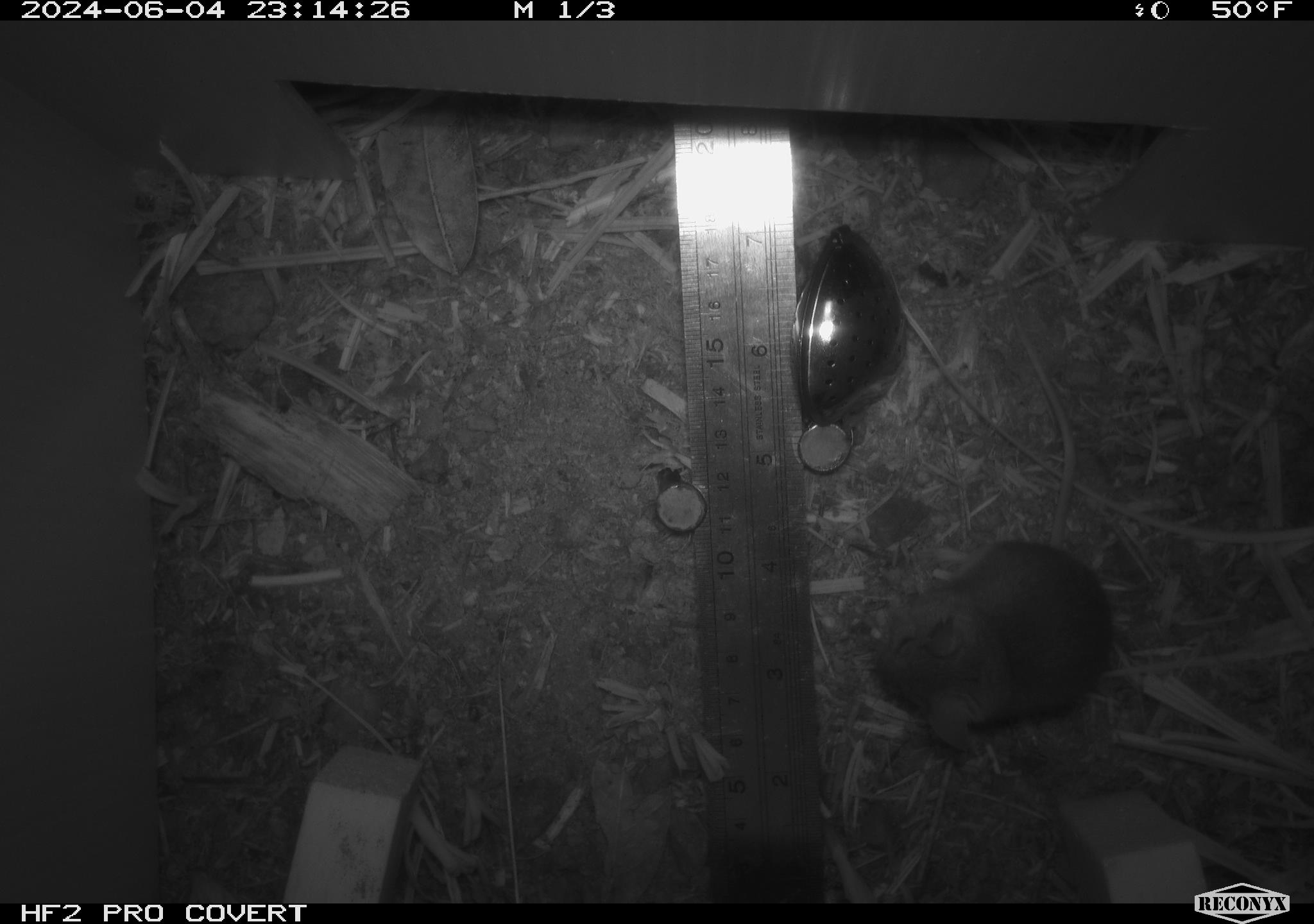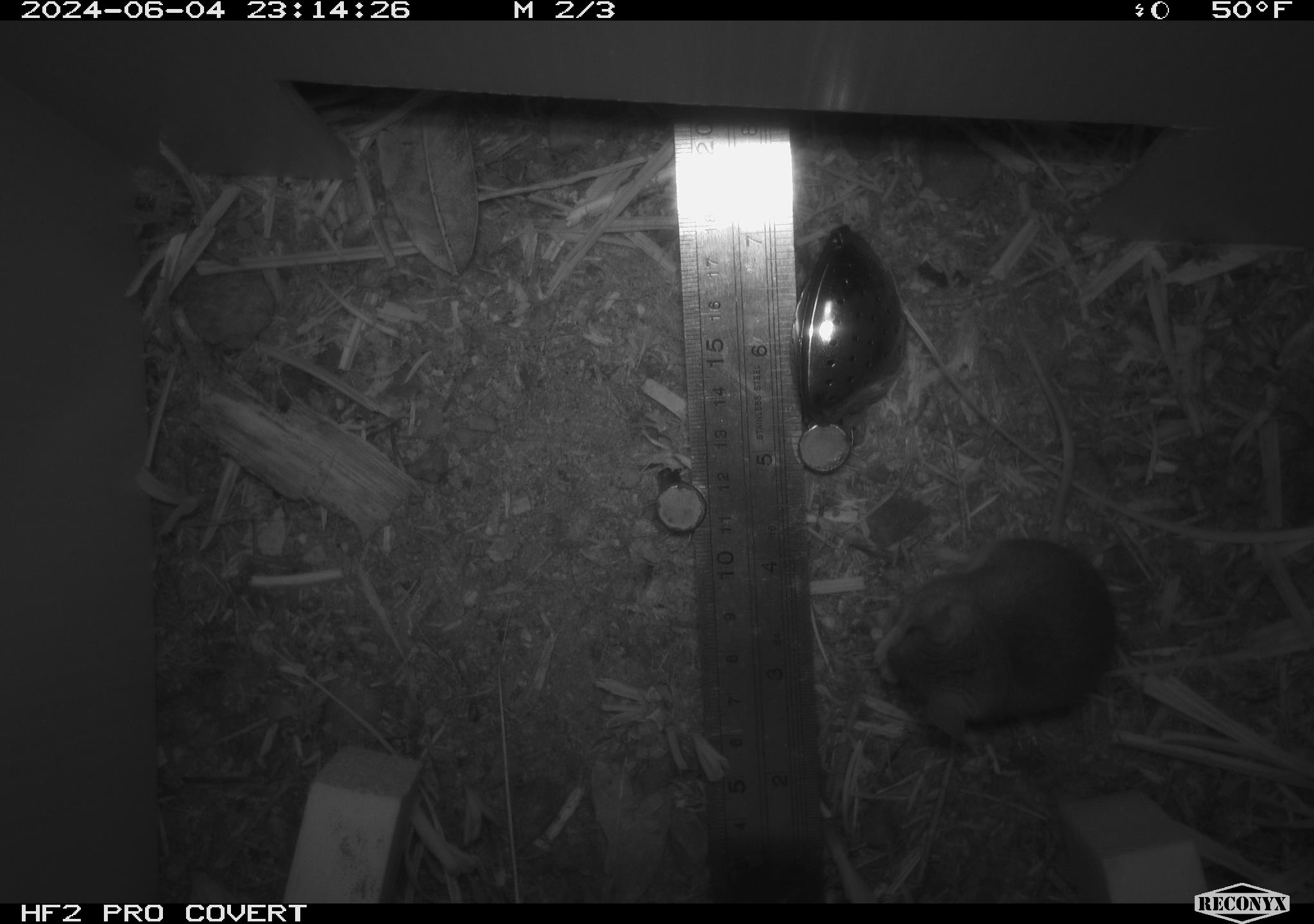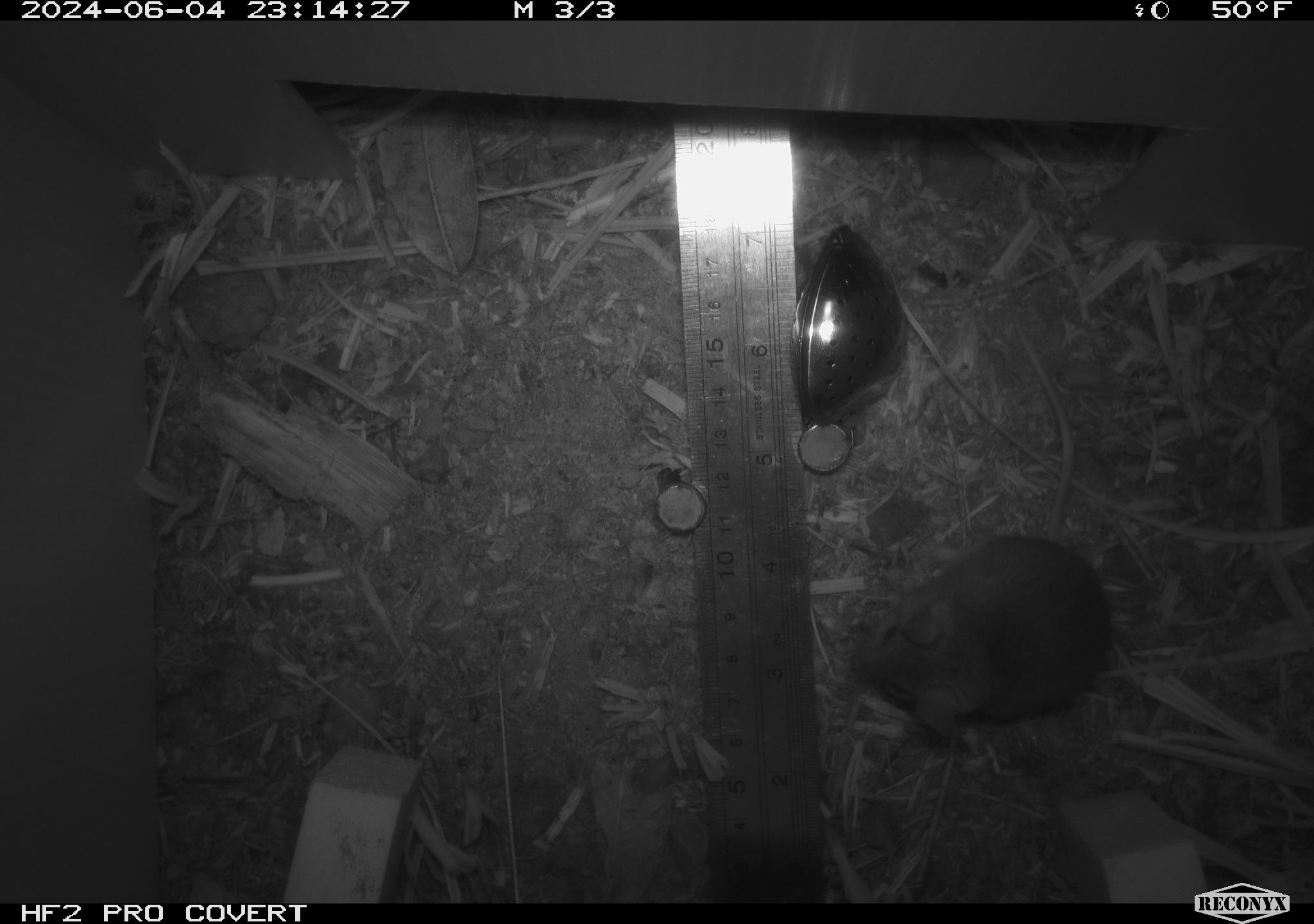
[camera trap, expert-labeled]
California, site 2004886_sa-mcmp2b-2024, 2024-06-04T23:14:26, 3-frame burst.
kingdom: Animalia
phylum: Chordata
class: Mammalia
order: Rodentia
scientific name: Rodentia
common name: mouse species